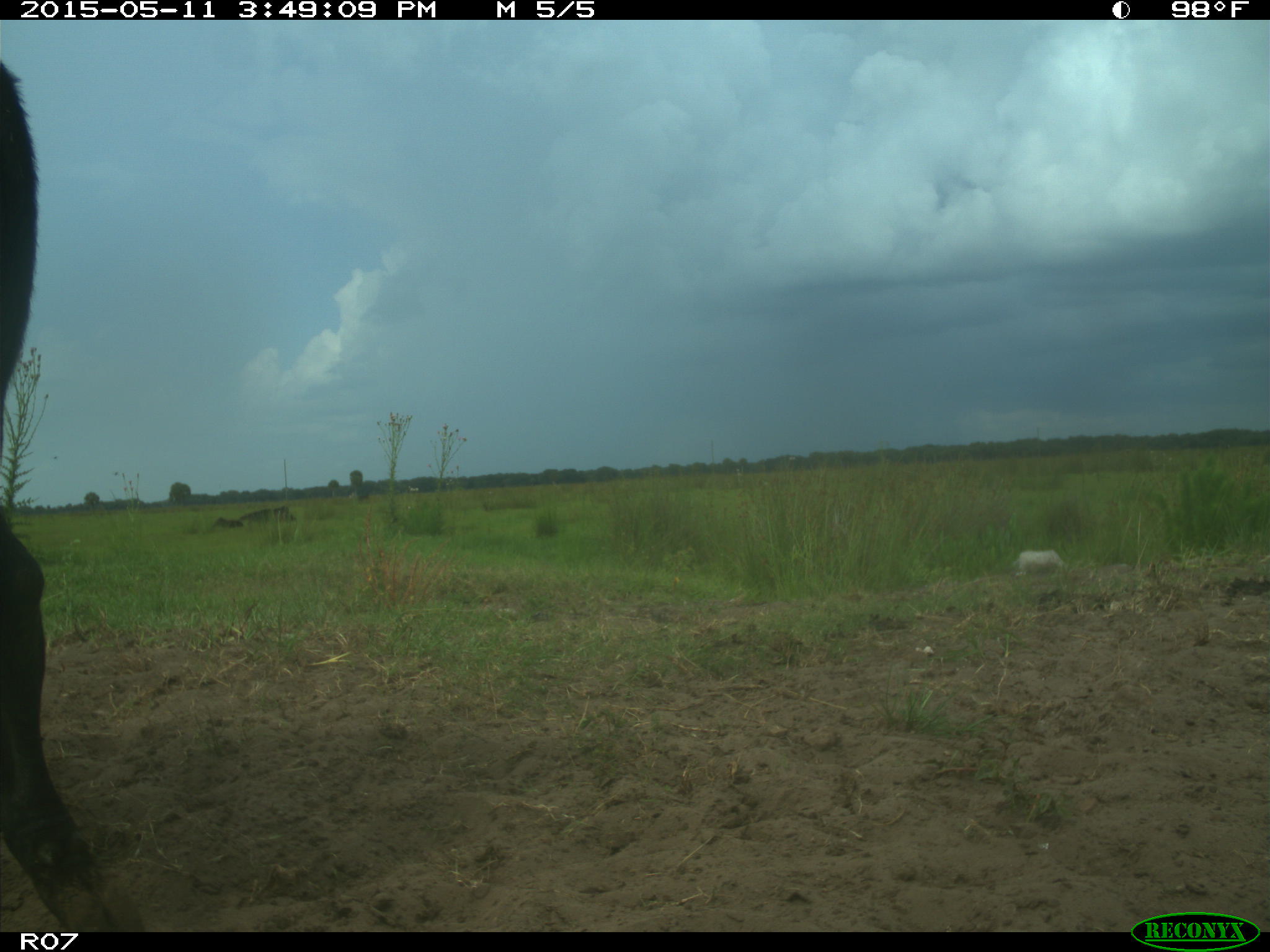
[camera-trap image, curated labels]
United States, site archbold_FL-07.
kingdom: Animalia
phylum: Chordata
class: Mammalia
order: Artiodactyla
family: Bovidae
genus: Bos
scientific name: Bos taurus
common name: domestic cow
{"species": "Bos taurus (domestic cow)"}